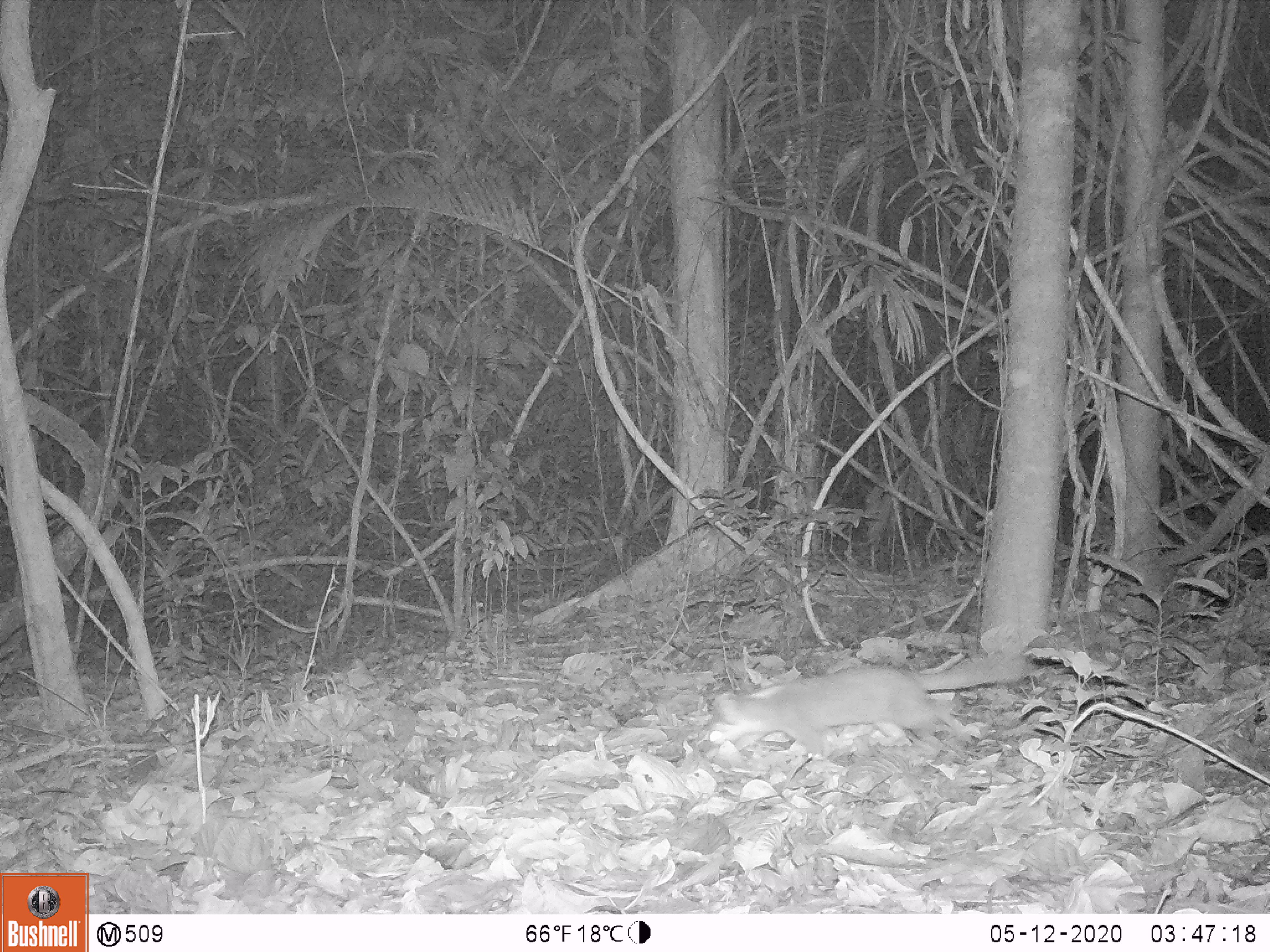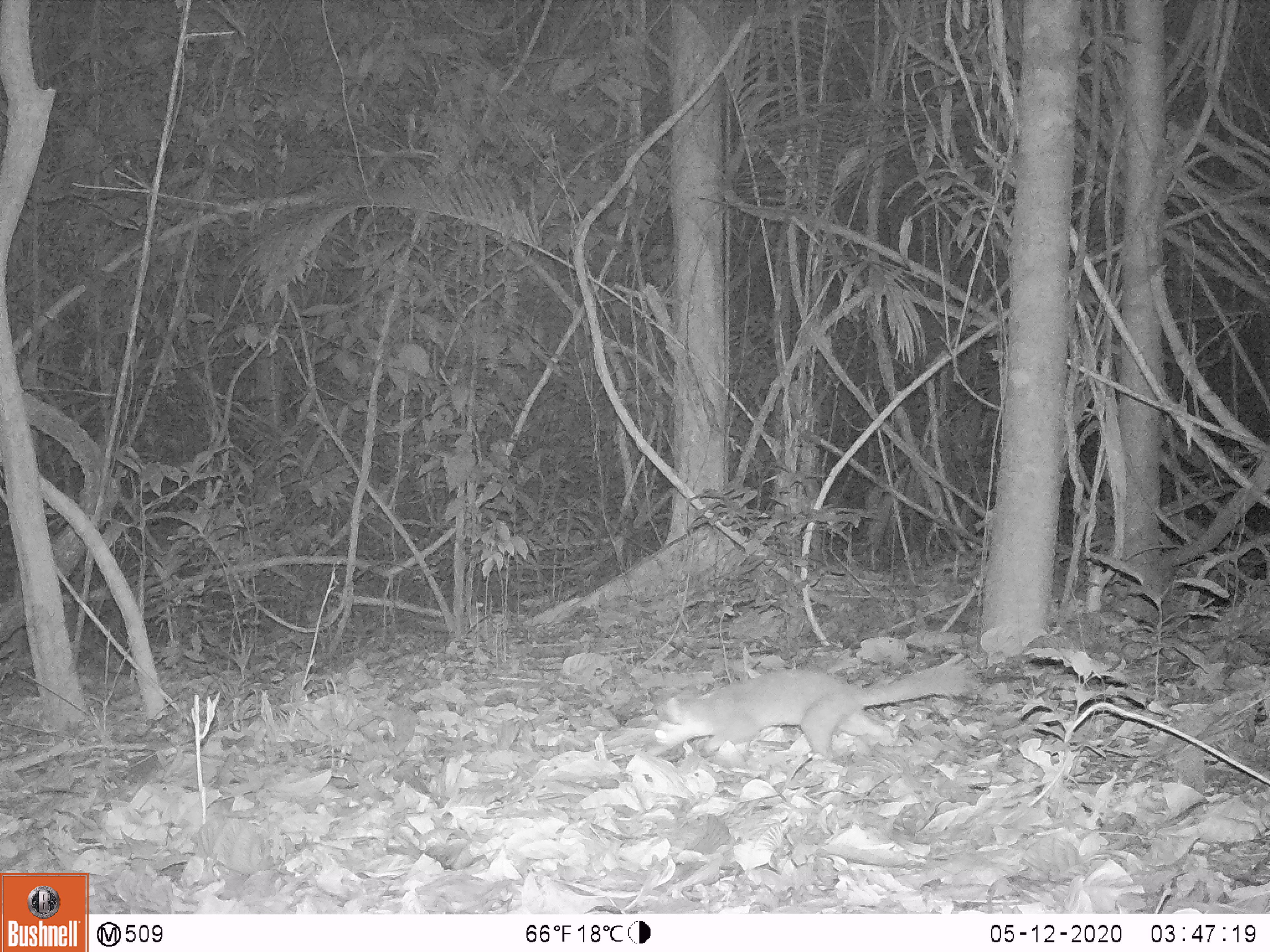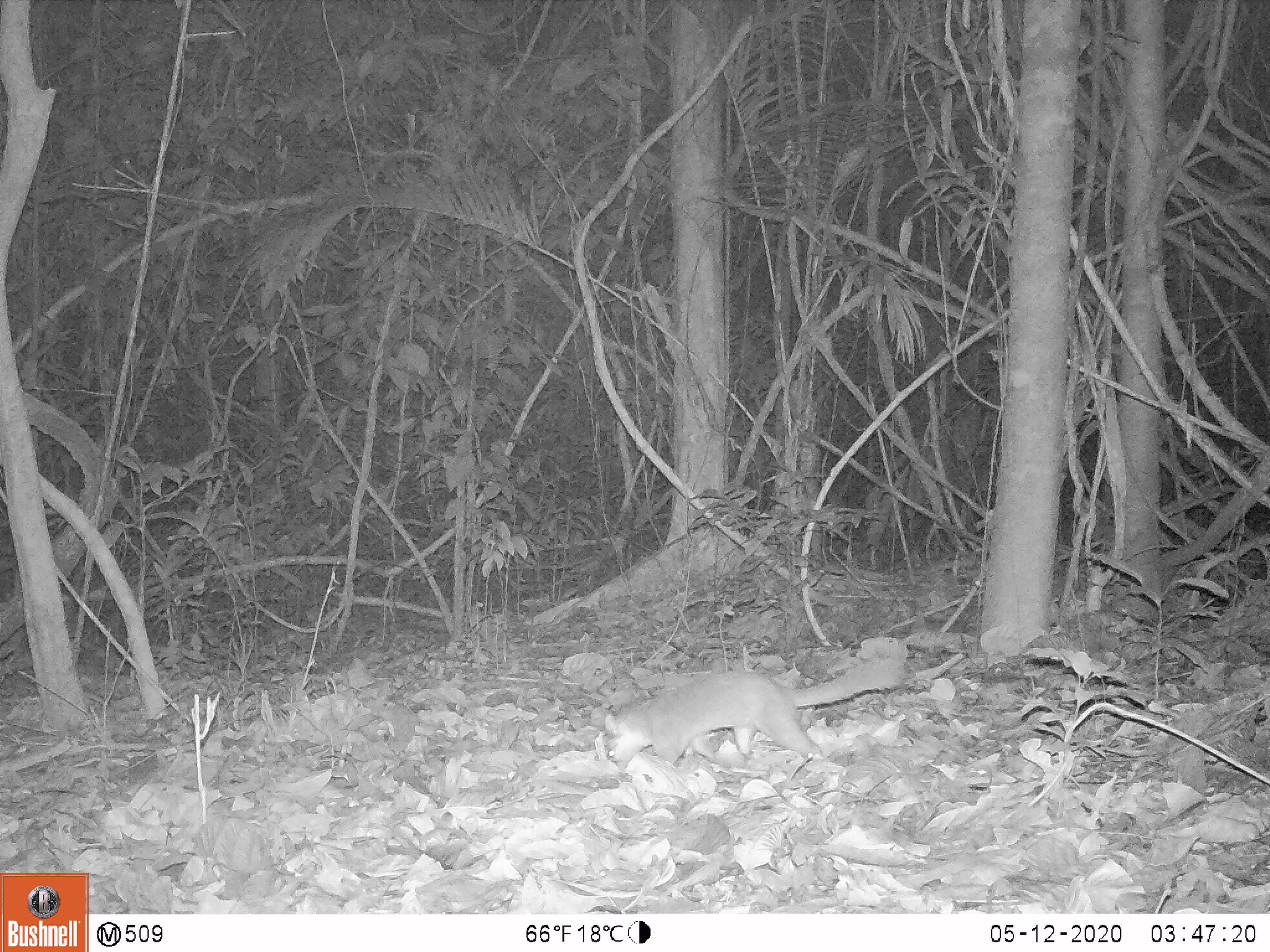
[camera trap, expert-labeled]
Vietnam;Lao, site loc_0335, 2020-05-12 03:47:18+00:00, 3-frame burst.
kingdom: Animalia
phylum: Chordata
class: Mammalia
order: Carnivora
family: Mustelidae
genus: Melogale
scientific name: Melogale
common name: ferret badger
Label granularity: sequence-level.